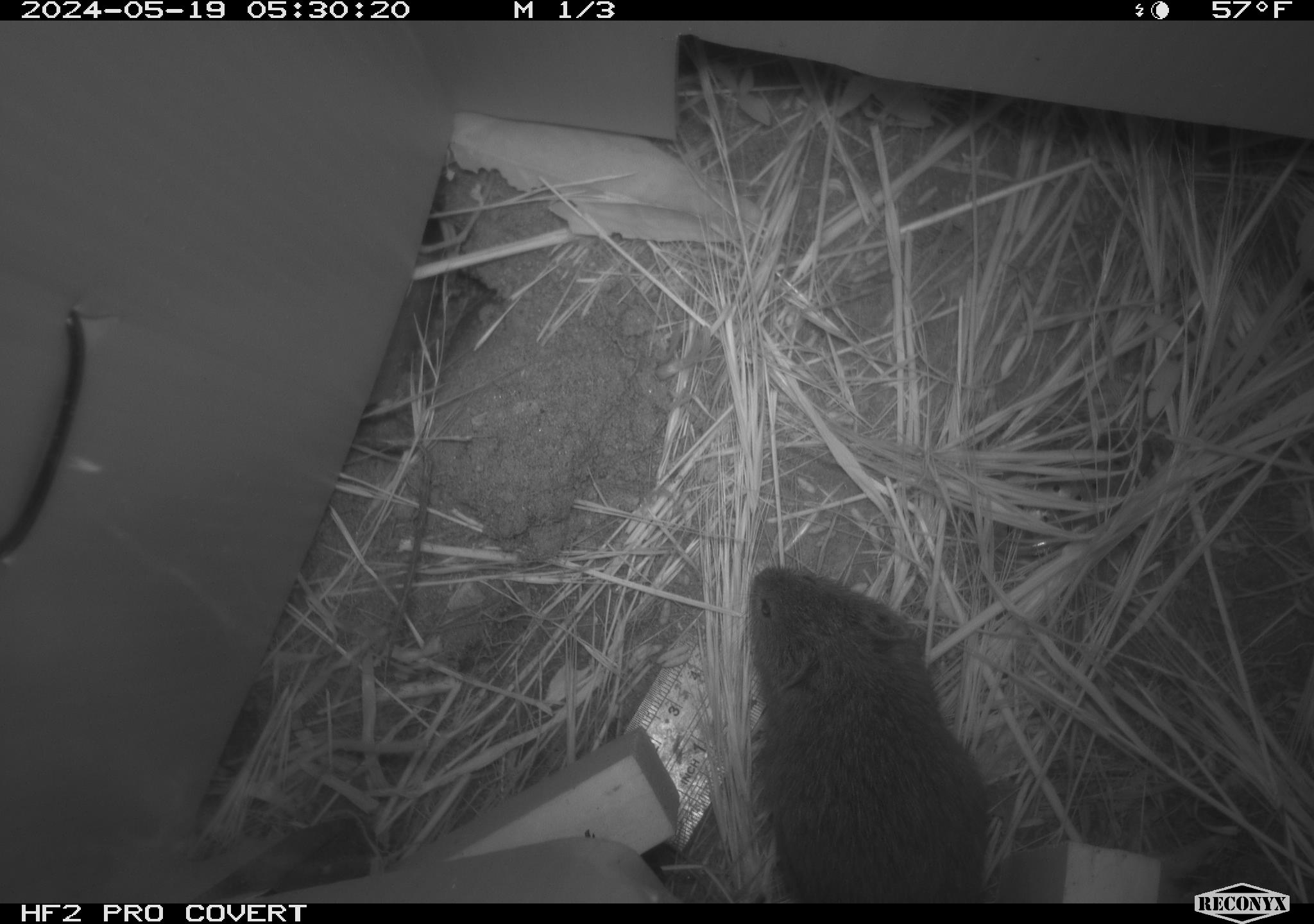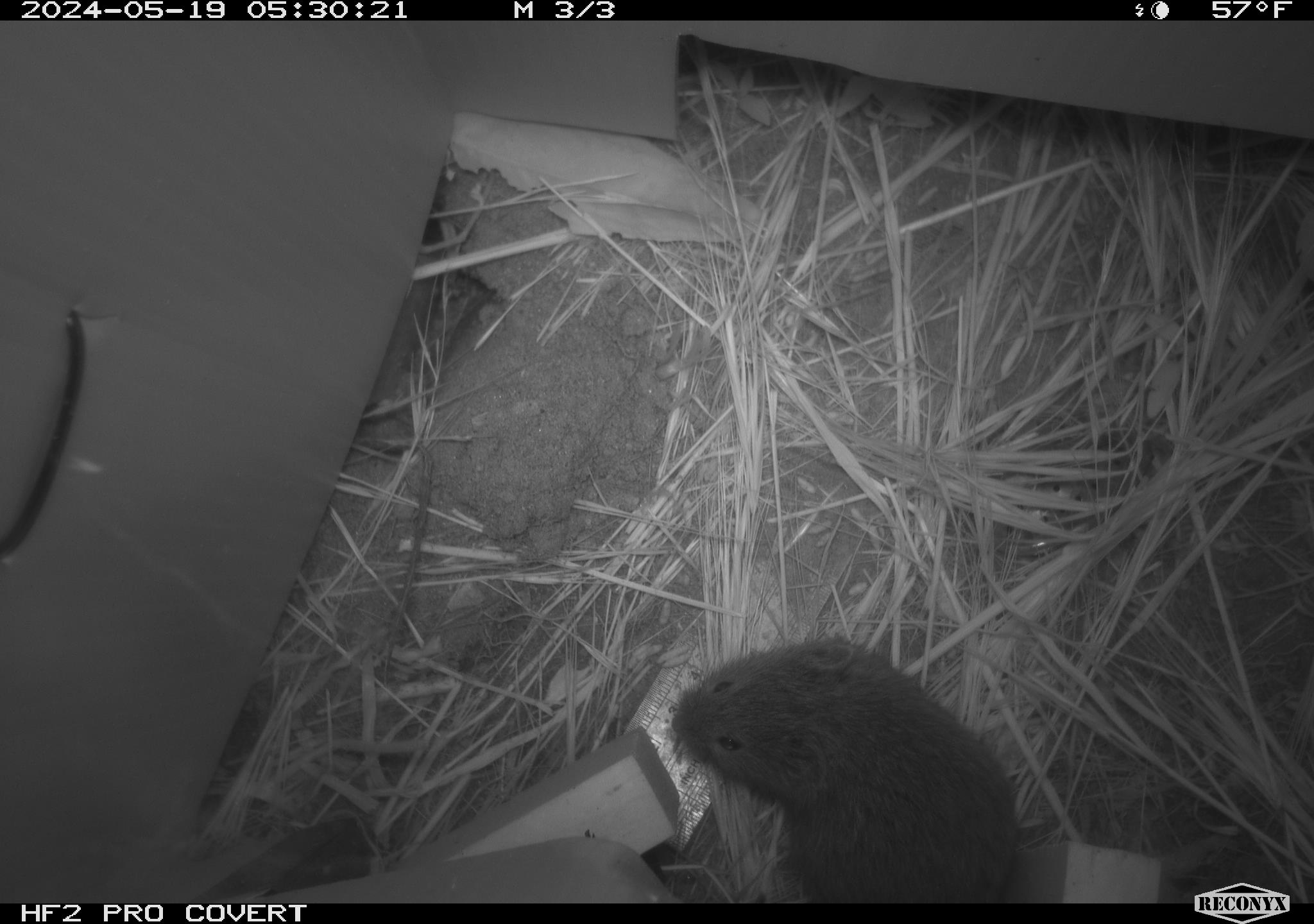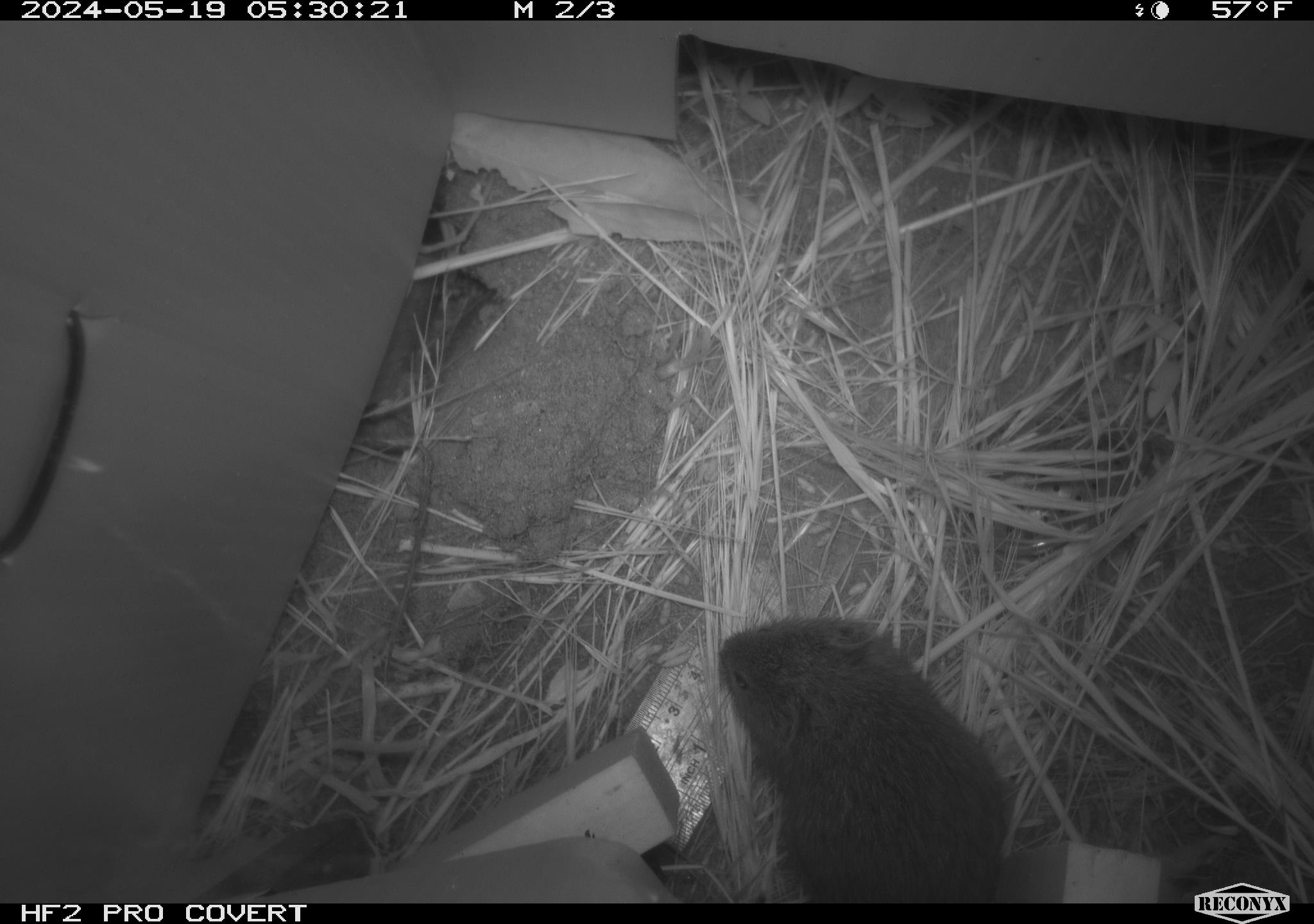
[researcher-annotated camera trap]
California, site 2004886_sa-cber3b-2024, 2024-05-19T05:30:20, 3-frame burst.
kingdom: Animalia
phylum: Chordata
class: Mammalia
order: Rodentia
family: Cricetidae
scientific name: Arvicolinae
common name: voles, lemmings, and muskrats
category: arvicolinae subfamily